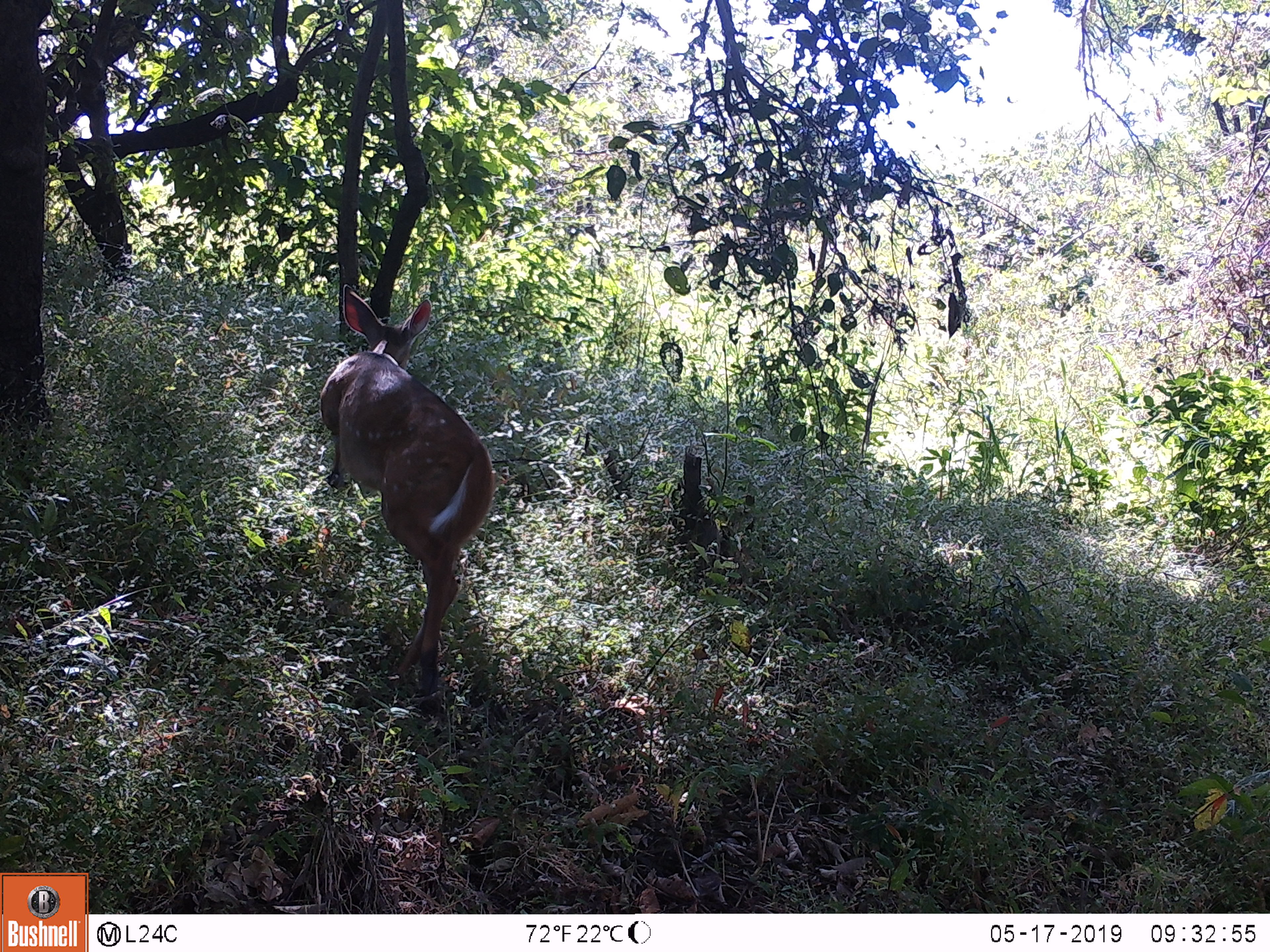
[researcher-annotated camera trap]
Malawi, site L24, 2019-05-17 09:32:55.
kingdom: Animalia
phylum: Chordata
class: Mammalia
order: Artiodactyla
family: Bovidae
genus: Tragelaphus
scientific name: Tragelaphus sylvaticus sylvaticus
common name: cape bushbuck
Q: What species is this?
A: Cape bushbuck (Tragelaphus sylvaticus sylvaticus).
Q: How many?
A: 1.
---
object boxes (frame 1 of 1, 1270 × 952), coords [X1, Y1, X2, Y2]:
cape bushbuck: [312, 280, 502, 703]